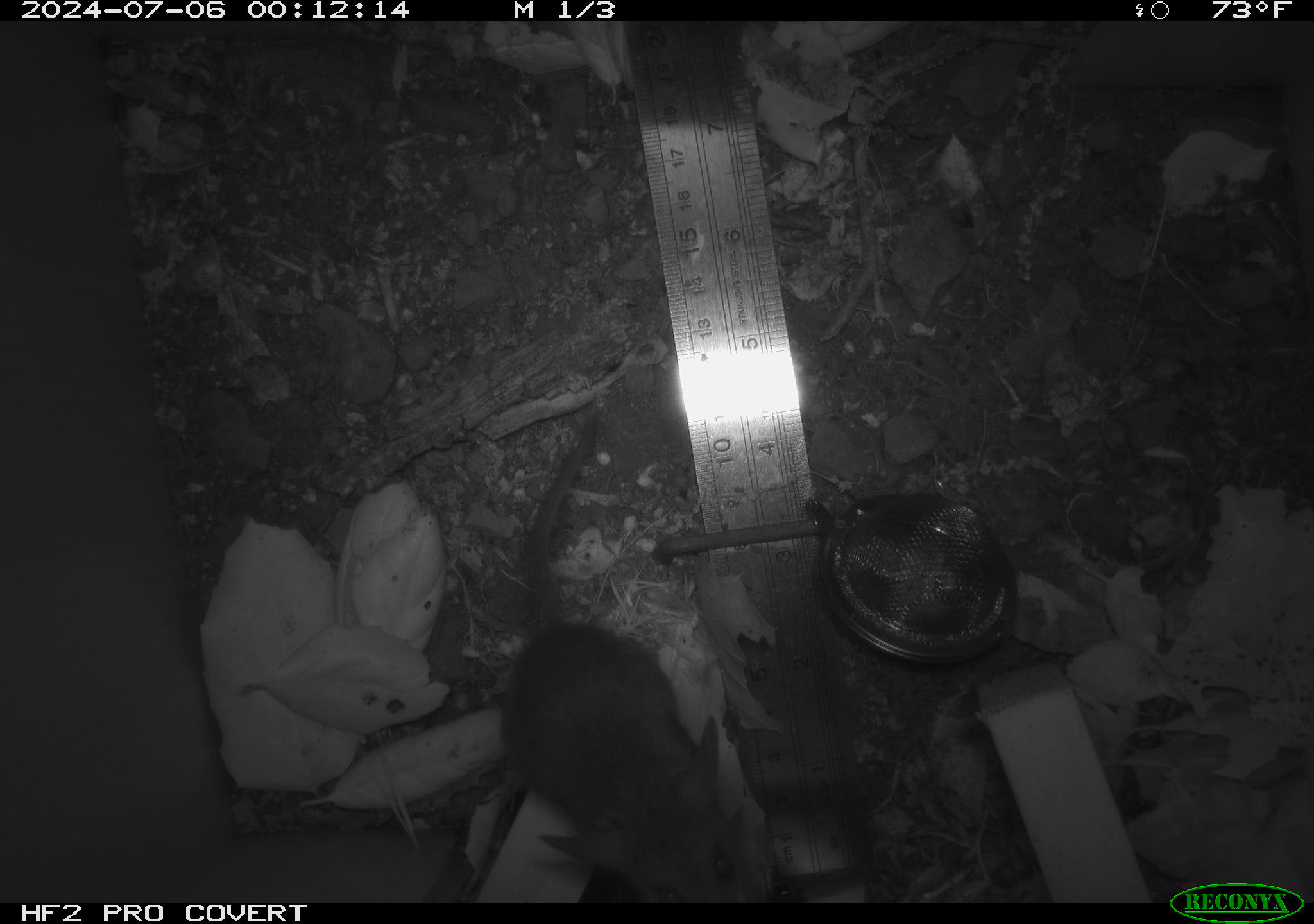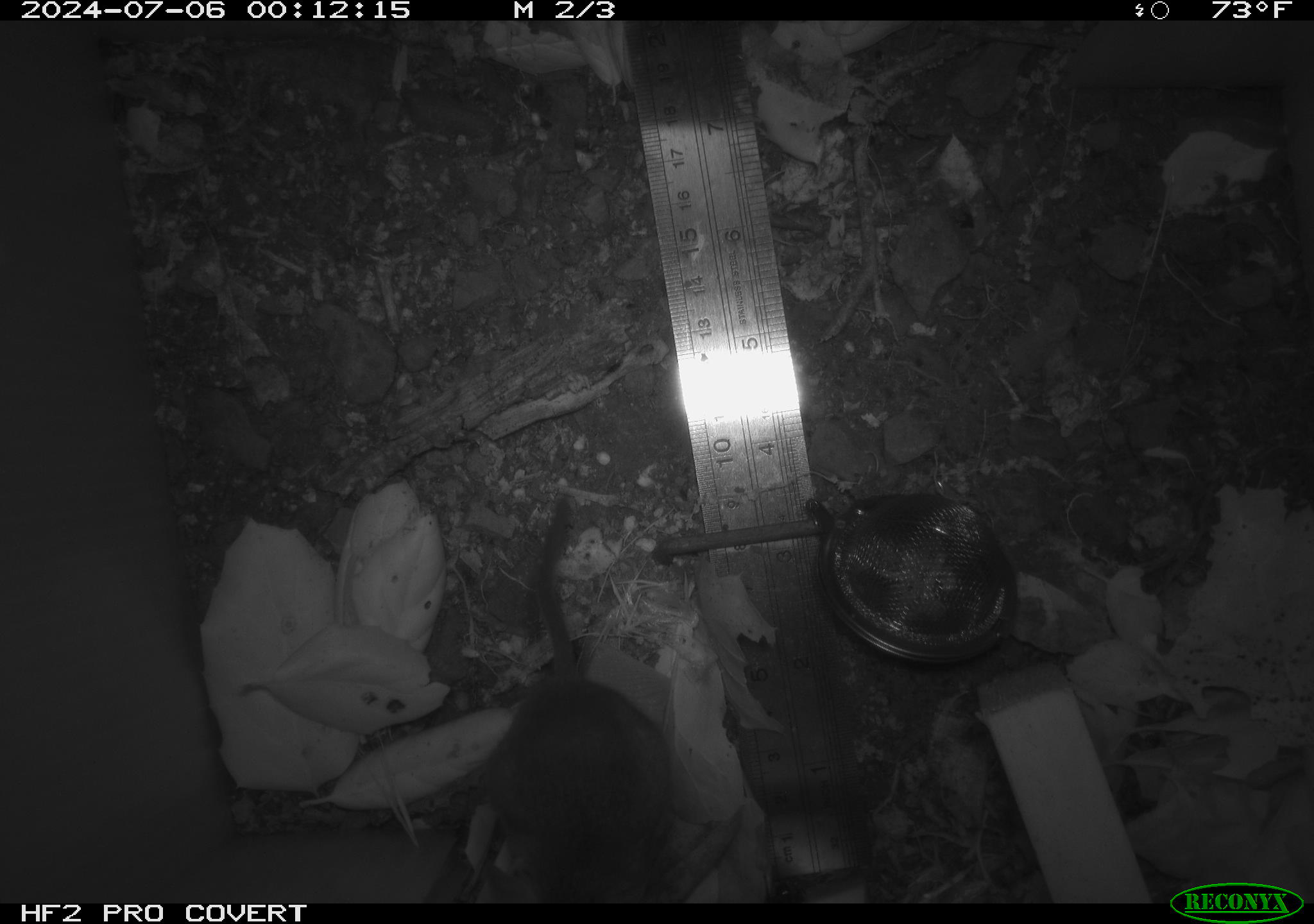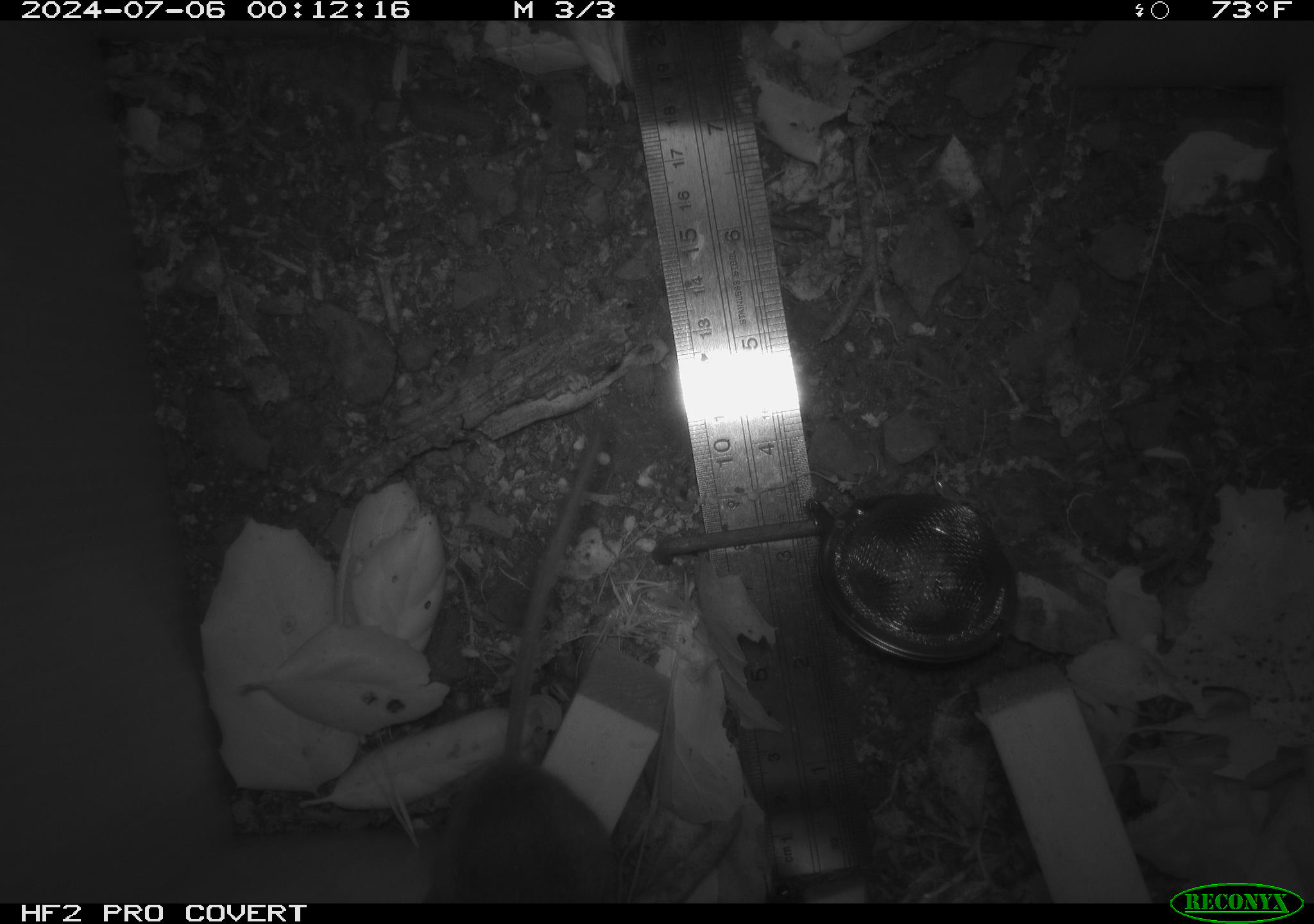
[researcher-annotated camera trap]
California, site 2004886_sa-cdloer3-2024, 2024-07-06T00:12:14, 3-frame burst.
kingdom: Animalia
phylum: Chordata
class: Mammalia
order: Rodentia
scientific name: Rodentia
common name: rodent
Rodent (Rodentia).